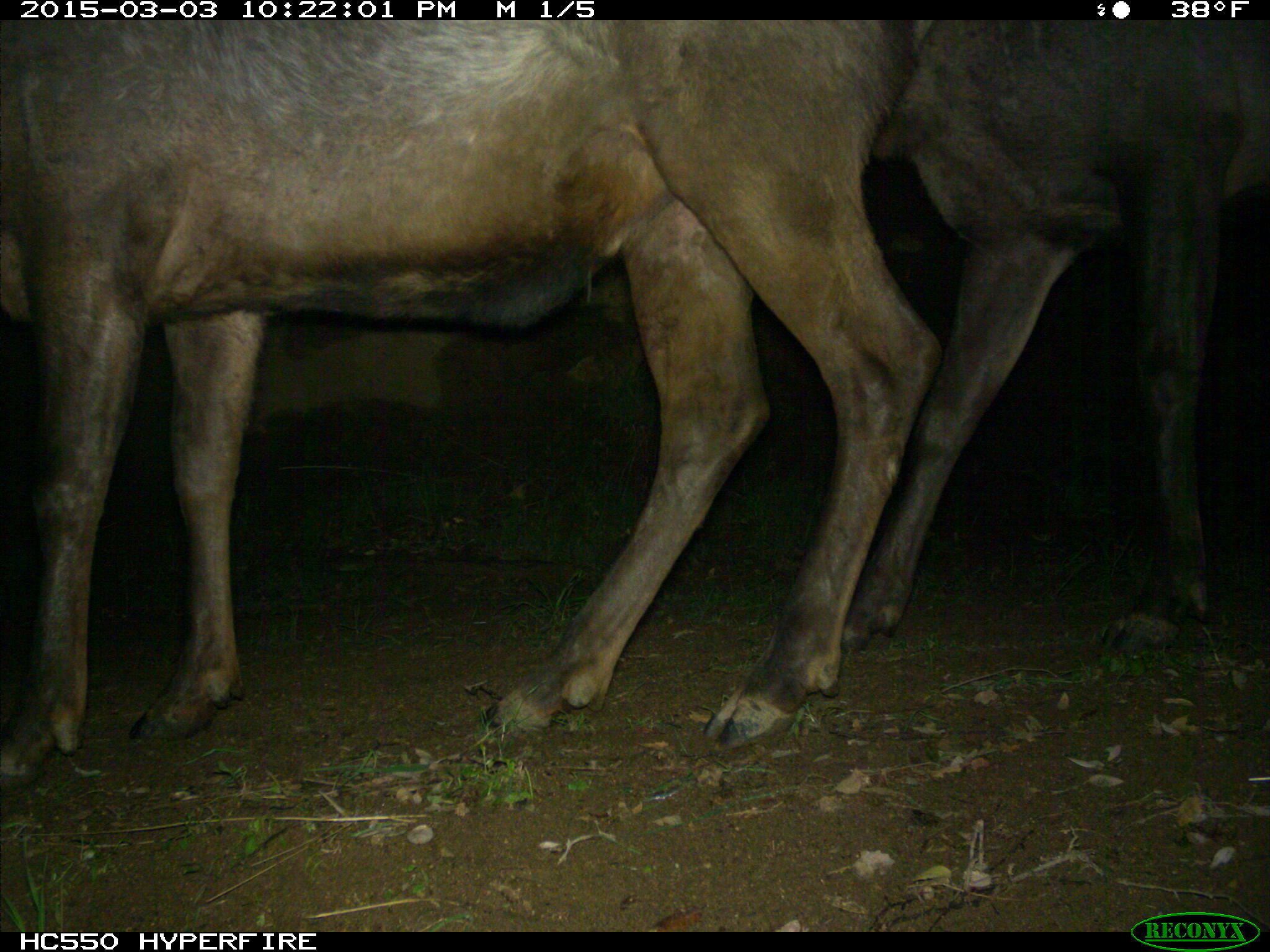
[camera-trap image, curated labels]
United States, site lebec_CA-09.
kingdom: Animalia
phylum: Chordata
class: Mammalia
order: Artiodactyla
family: Cervidae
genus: Cervus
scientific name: Cervus canadensis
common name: elk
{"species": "Cervus canadensis (elk)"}